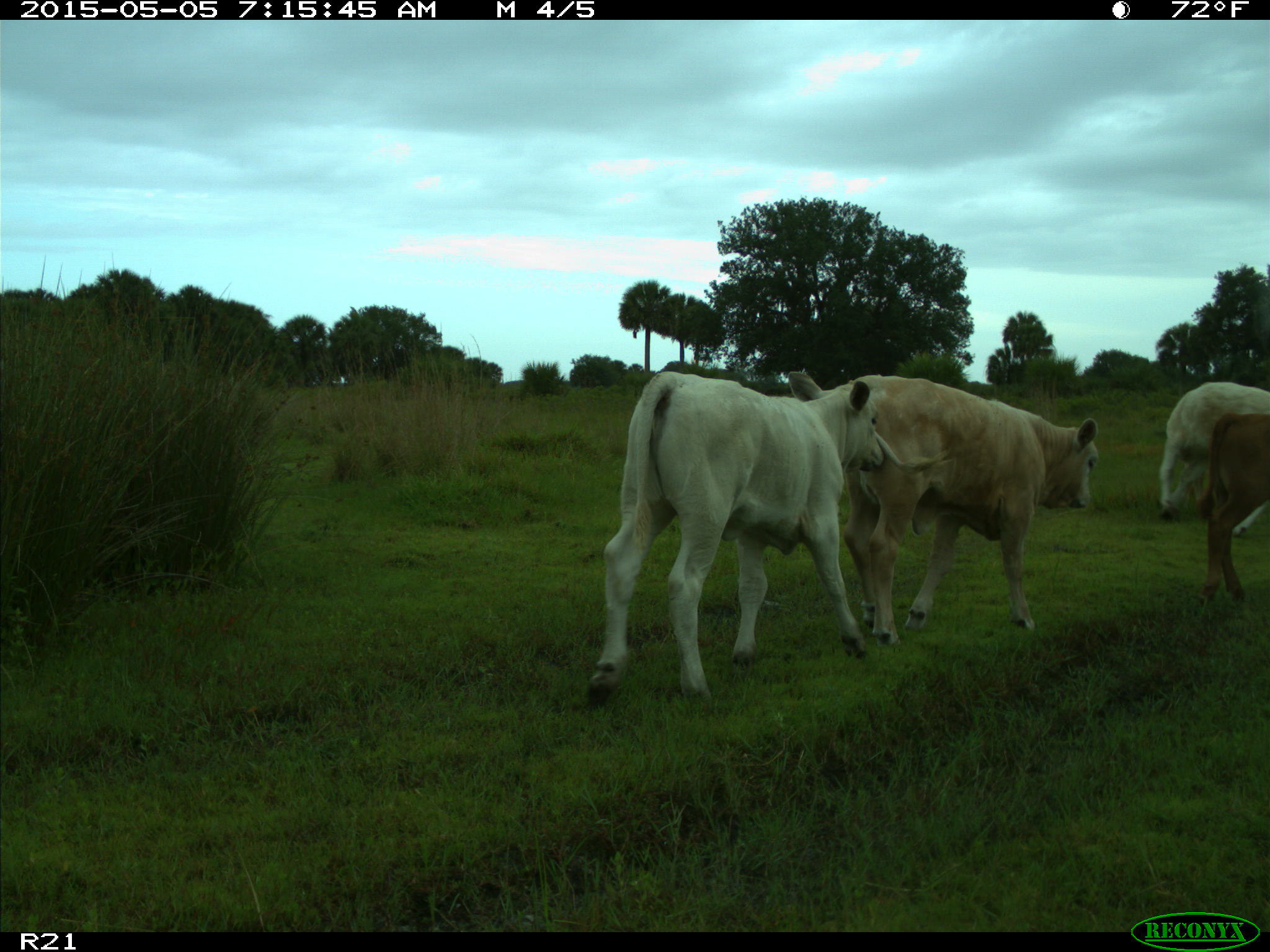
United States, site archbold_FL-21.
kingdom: Animalia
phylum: Chordata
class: Mammalia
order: Artiodactyla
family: Bovidae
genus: Bos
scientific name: Bos taurus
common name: domestic cow